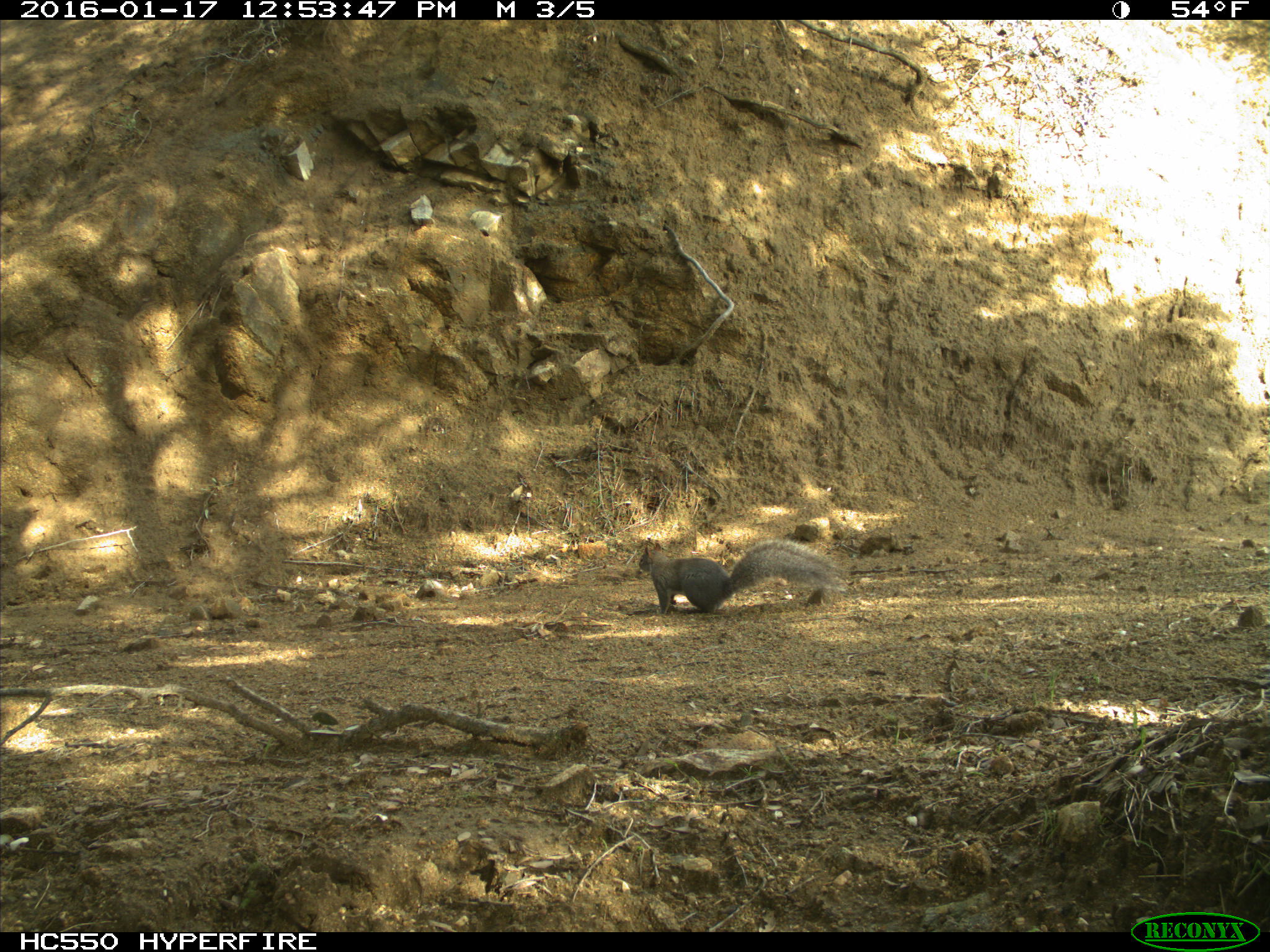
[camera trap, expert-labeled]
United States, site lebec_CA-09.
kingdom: Animalia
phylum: Chordata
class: Mammalia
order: Rodentia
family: Sciuridae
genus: Sciurus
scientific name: Sciurus carolinensis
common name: eastern gray squirrel